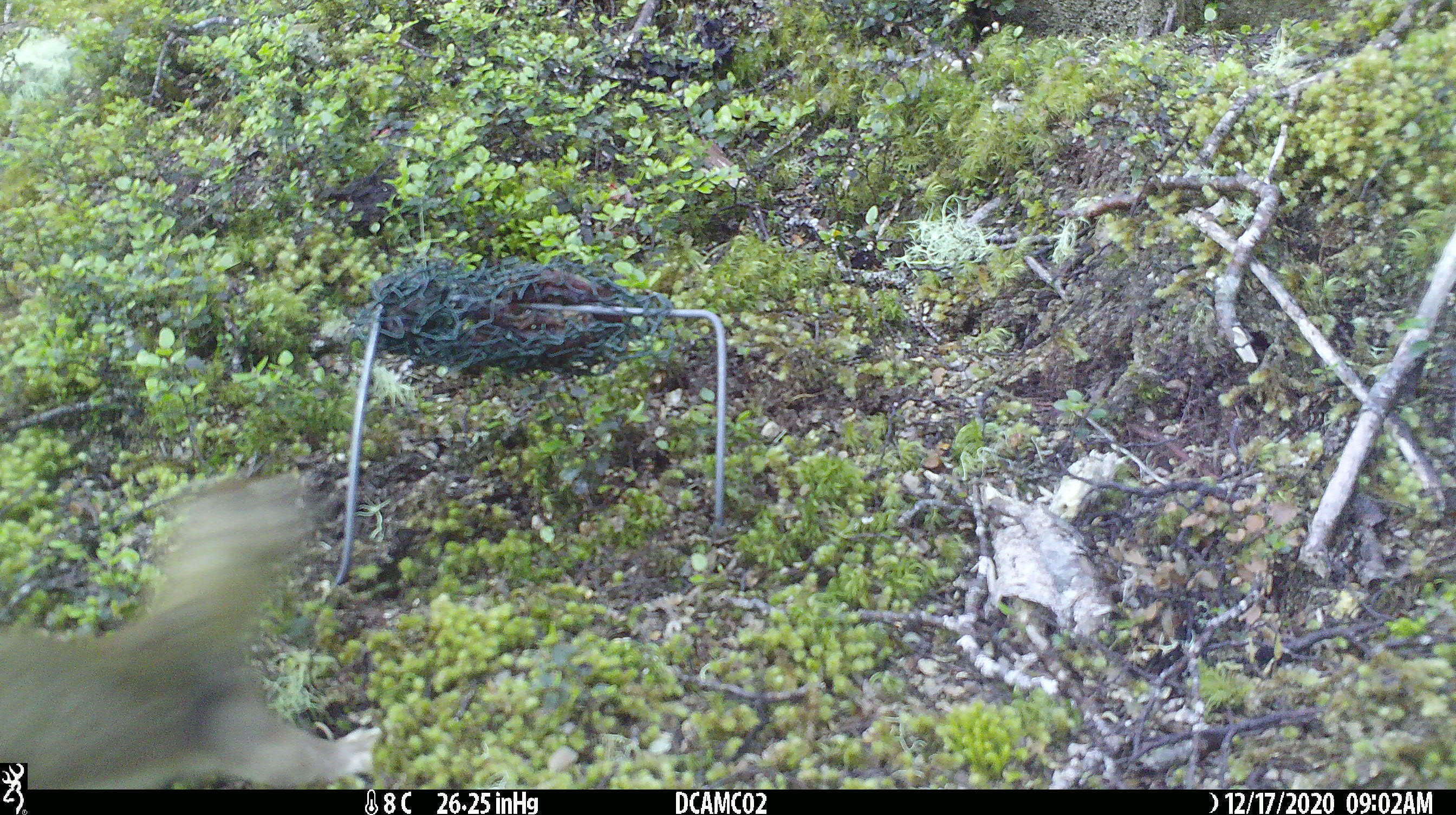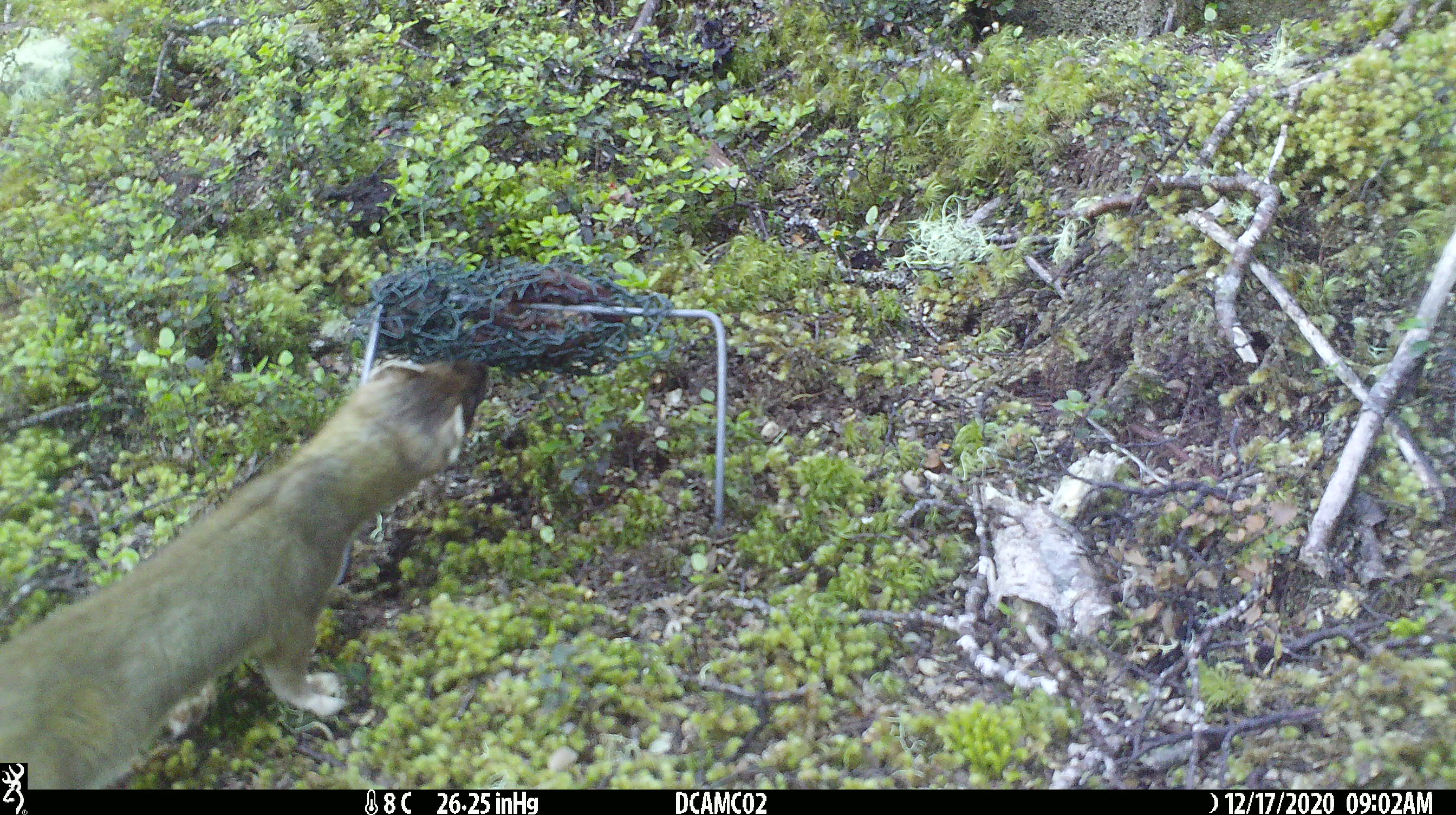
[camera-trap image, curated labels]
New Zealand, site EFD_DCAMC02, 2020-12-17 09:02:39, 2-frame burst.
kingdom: Animalia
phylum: Chordata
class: Mammalia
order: Carnivora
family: Mustelidae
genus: Mustela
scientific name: Mustela erminea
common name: stoat